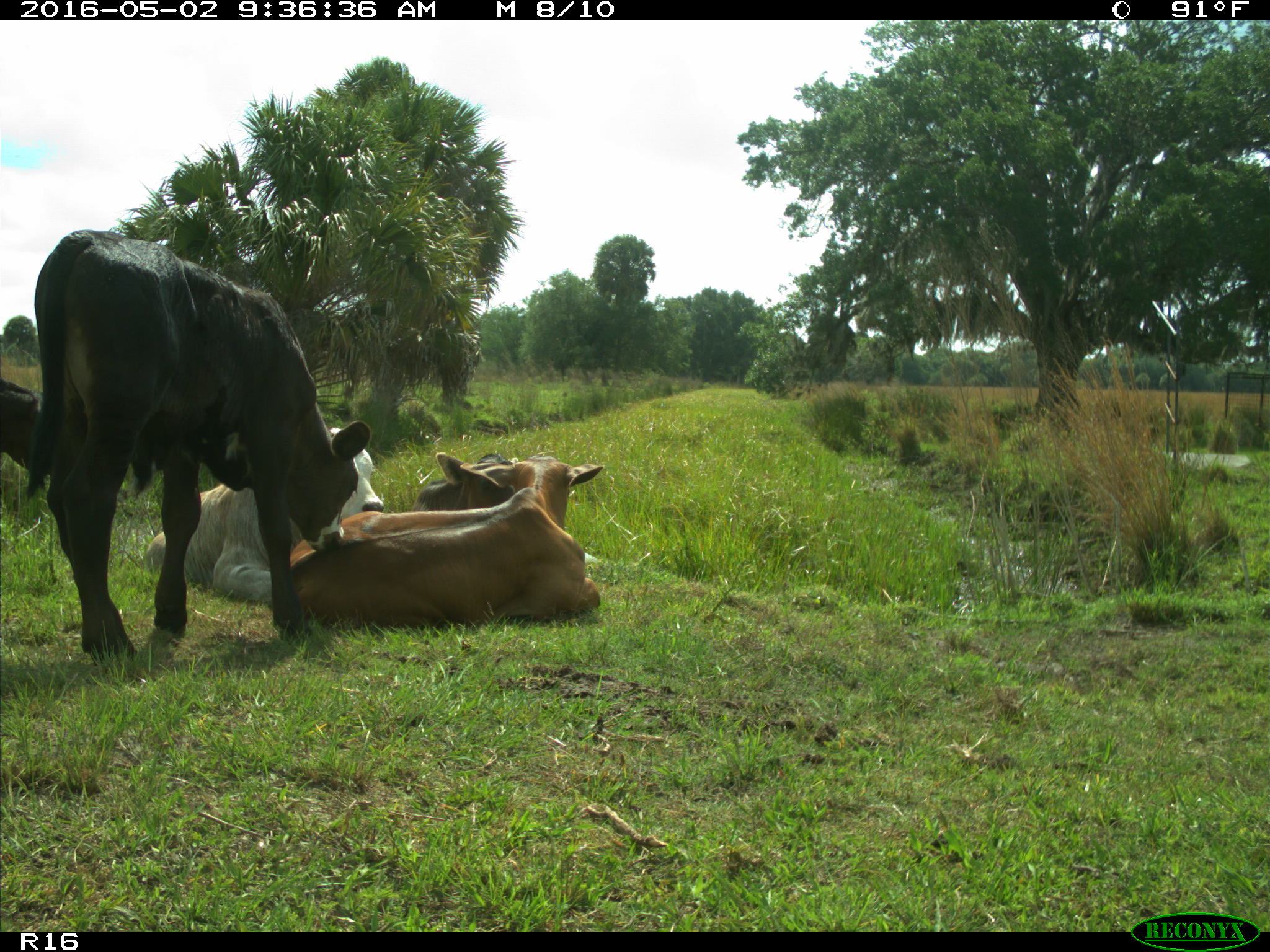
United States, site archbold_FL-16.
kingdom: Animalia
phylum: Chordata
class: Mammalia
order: Artiodactyla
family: Bovidae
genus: Bos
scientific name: Bos taurus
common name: domestic cow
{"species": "Bos taurus (domestic cow)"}